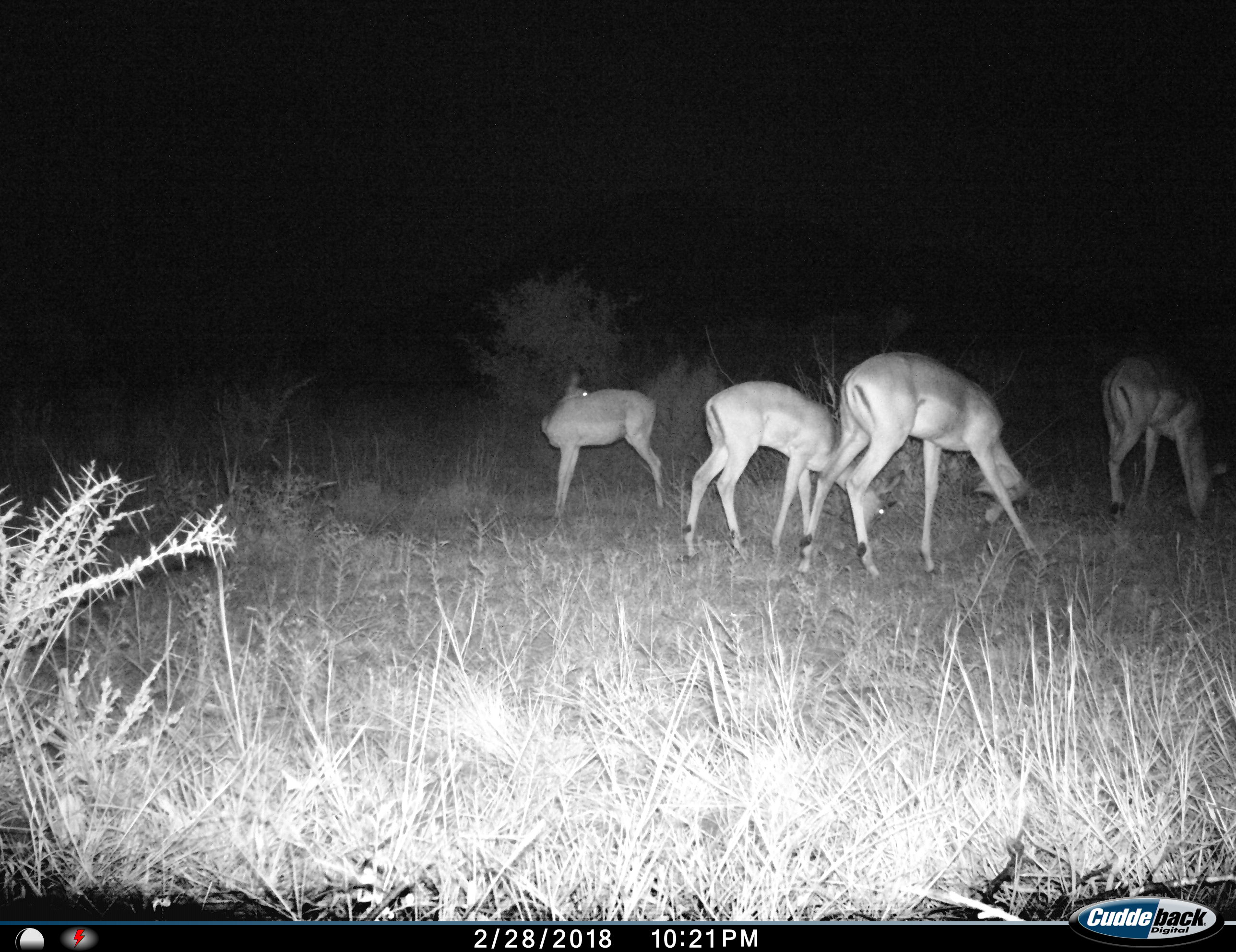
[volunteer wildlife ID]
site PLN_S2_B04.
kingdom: Animalia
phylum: Chordata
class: Mammalia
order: Artiodactyla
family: Bovidae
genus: Aepyceros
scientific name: Aepyceros melampus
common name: impala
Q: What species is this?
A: Impala (Aepyceros melampus).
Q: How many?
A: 4.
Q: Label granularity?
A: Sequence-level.